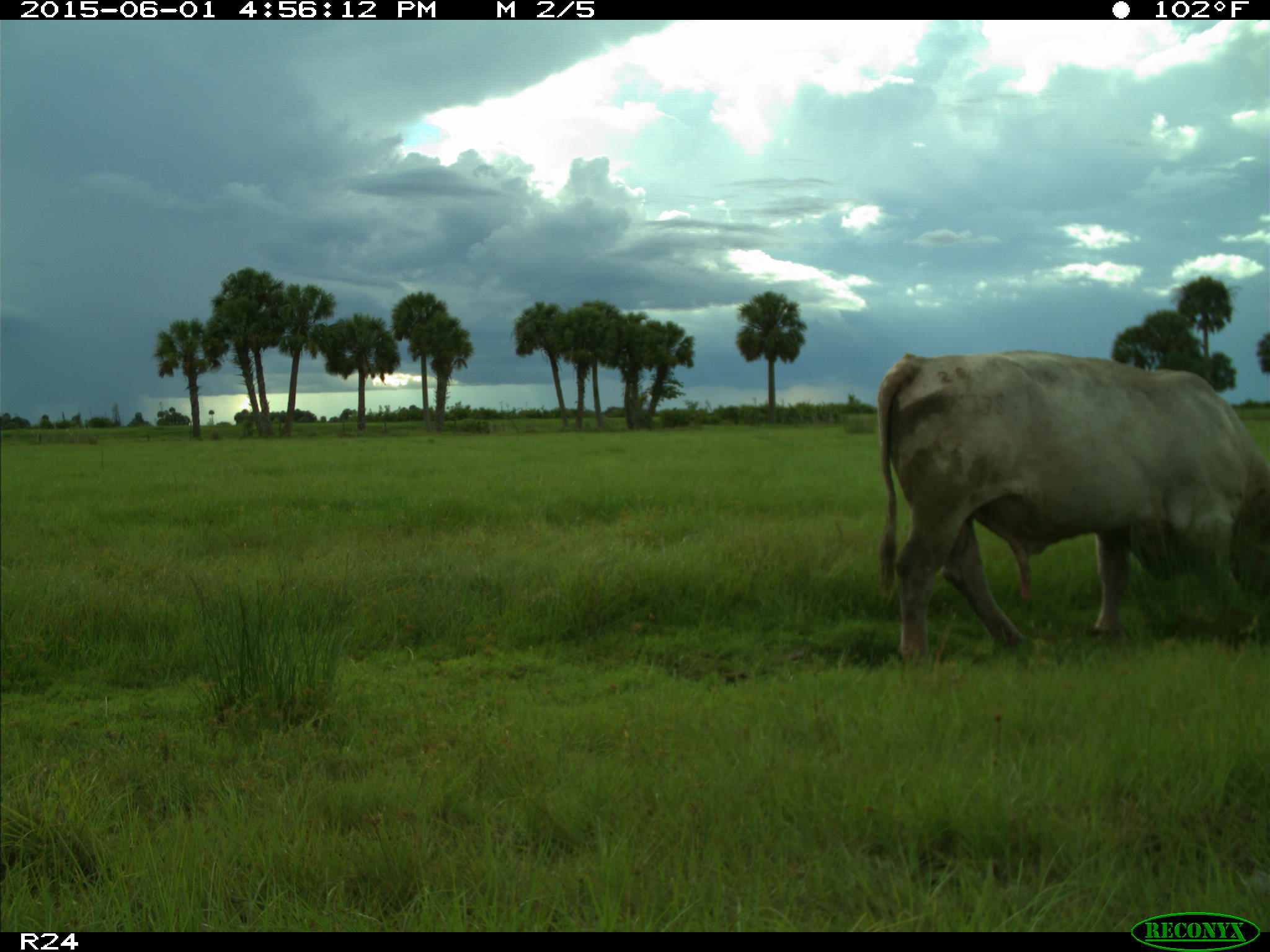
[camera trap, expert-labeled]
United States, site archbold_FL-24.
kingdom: Animalia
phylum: Chordata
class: Mammalia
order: Artiodactyla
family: Bovidae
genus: Bos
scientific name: Bos taurus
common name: domestic cow